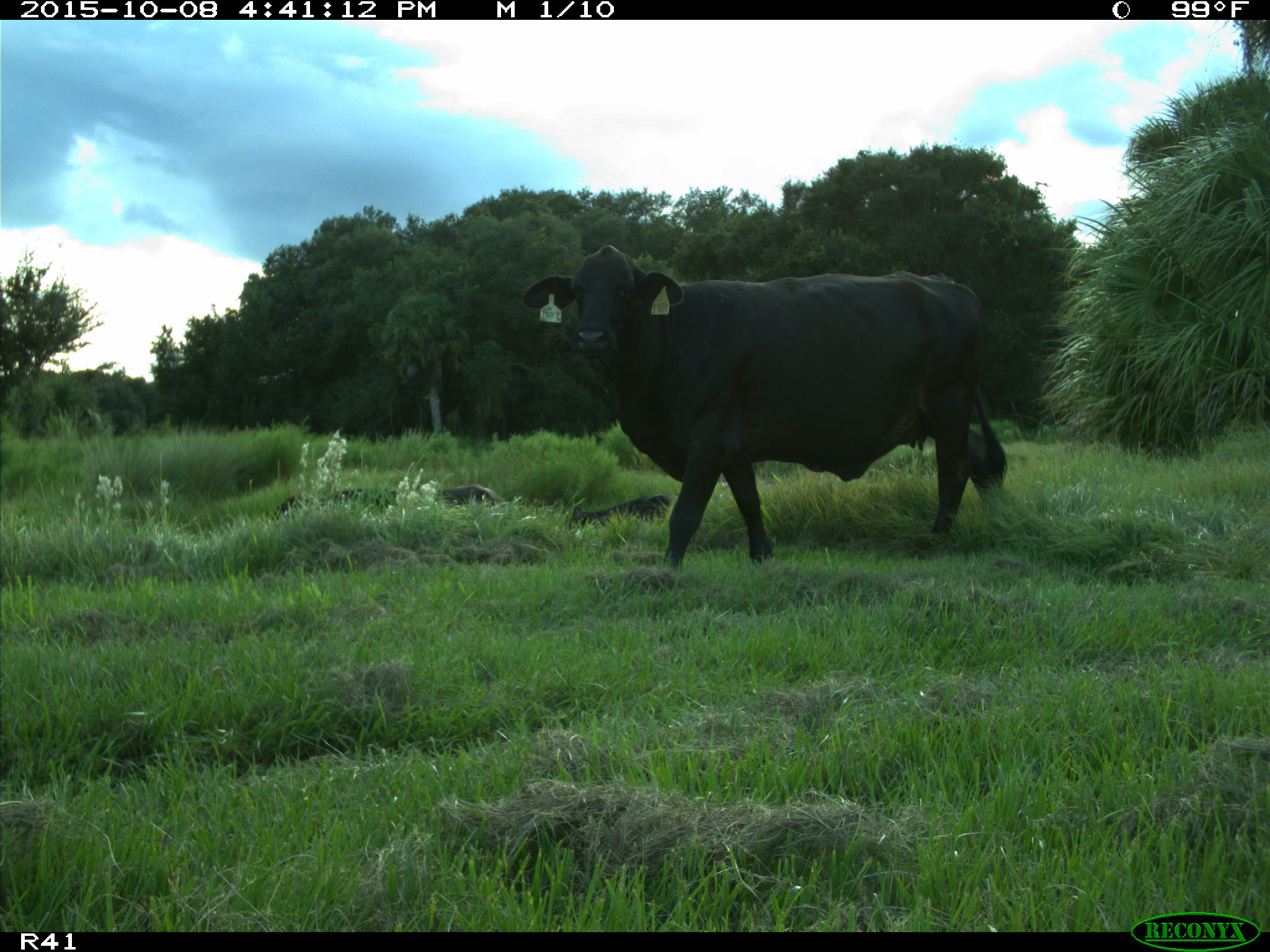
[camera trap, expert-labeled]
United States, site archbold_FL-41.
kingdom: Animalia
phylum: Chordata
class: Mammalia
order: Artiodactyla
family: Bovidae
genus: Bos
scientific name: Bos taurus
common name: domestic cow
Bos taurus (domestic cow).